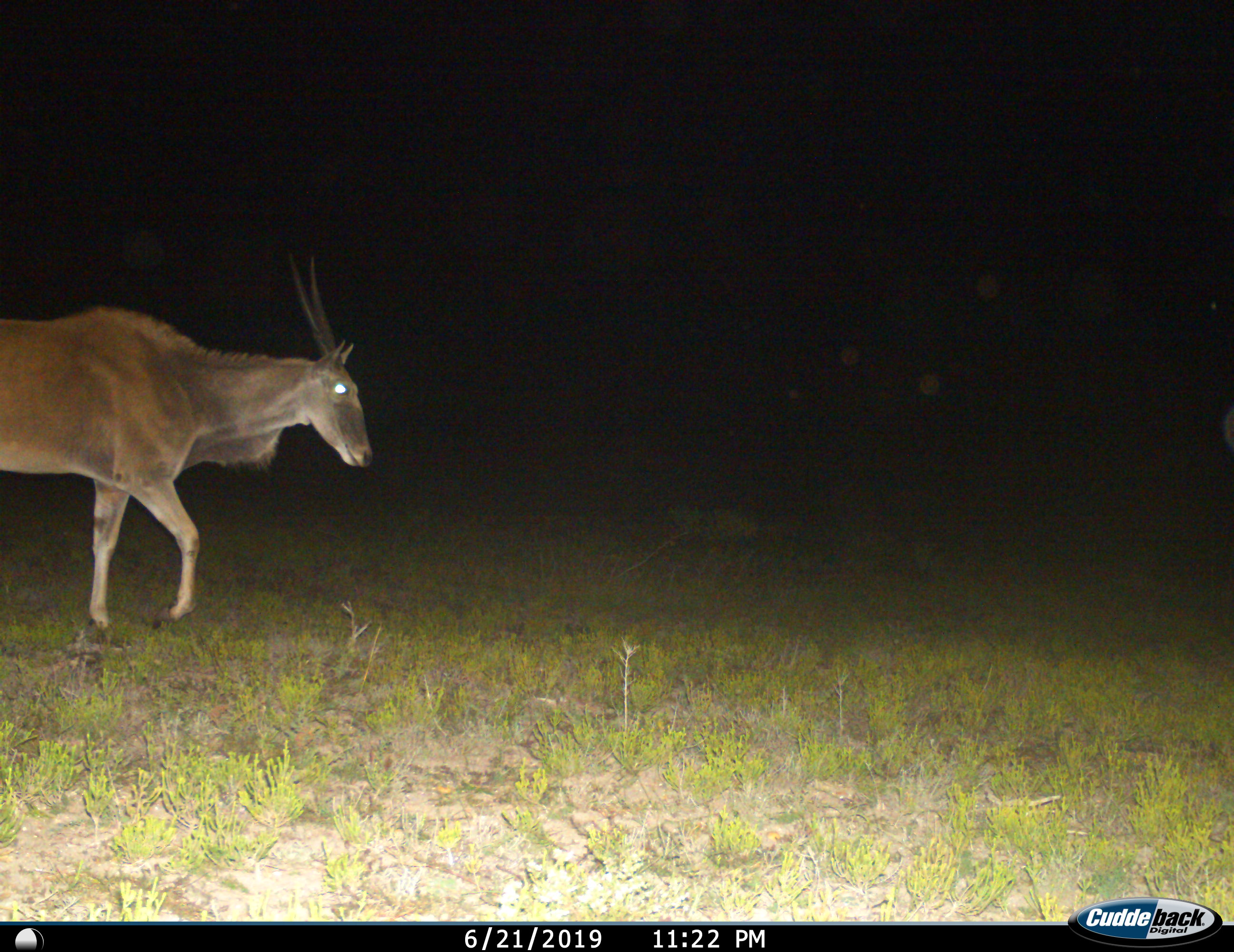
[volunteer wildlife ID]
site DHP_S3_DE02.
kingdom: Animalia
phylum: Chordata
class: Mammalia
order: Artiodactyla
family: Bovidae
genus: Tragelaphus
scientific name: Tragelaphus oryx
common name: eland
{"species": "eland (Tragelaphus oryx)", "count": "1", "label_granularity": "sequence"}